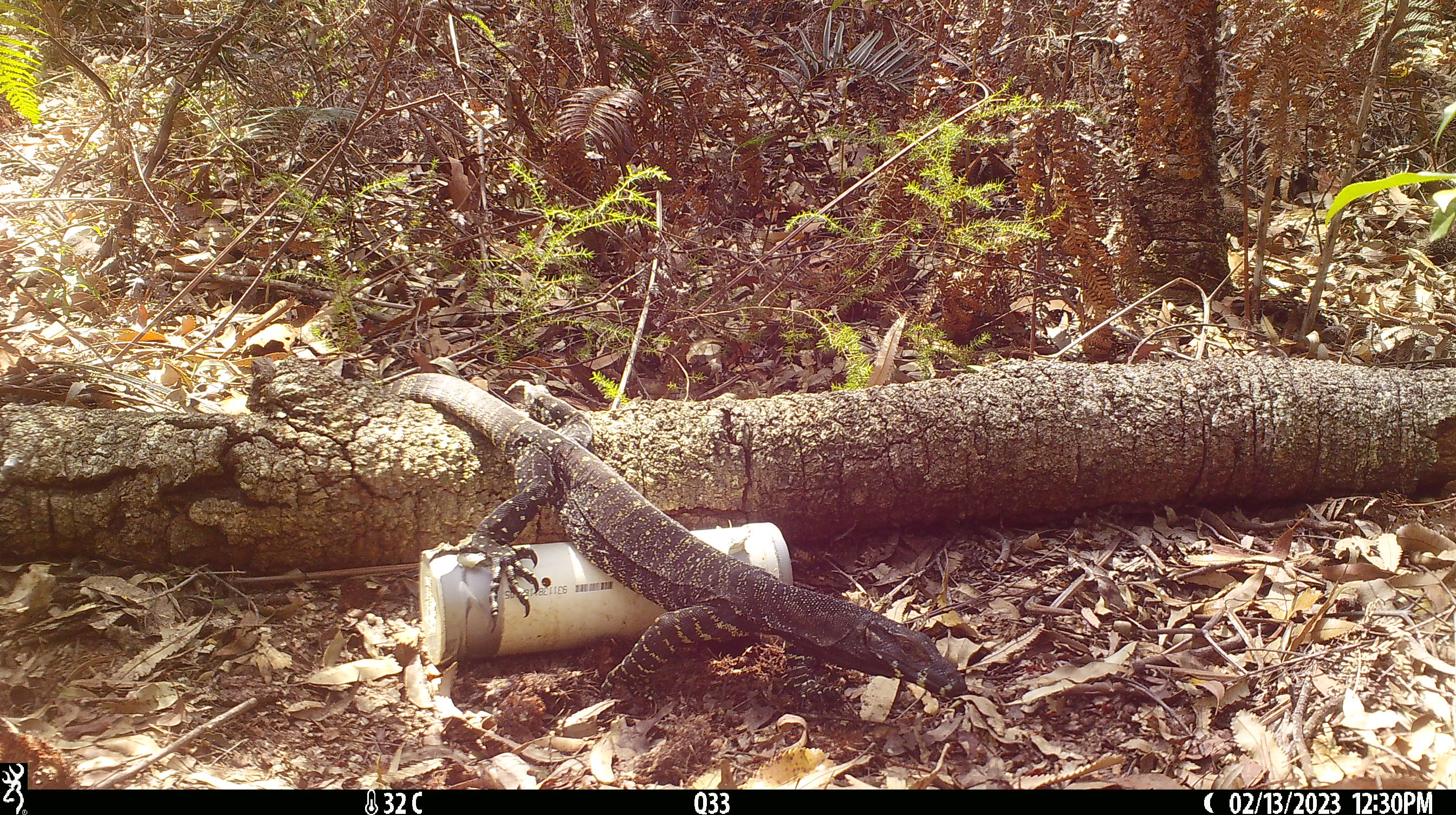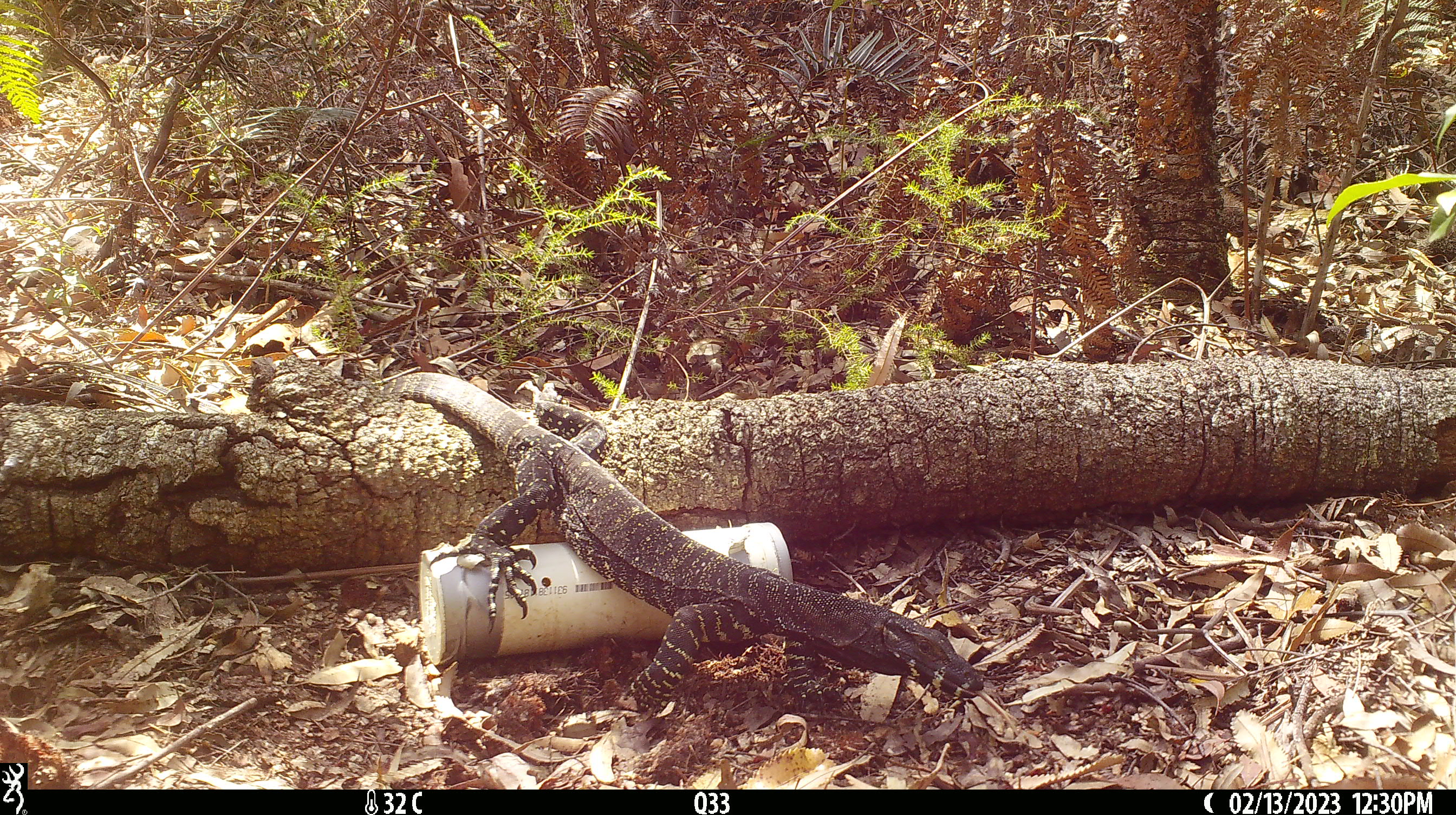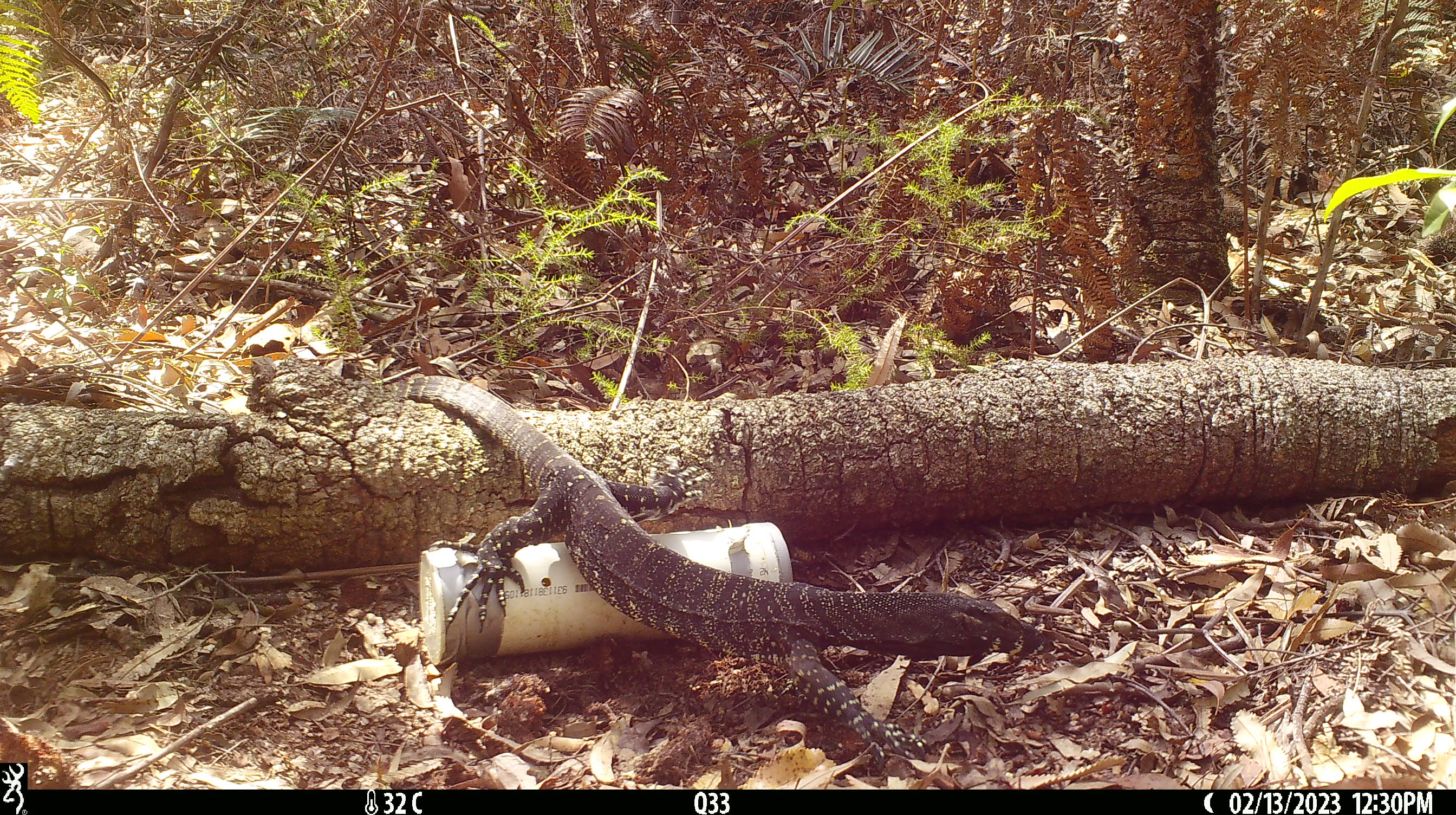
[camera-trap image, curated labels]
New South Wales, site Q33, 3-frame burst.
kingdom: Animalia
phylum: Chordata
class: Reptilia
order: Squamata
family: Varanidae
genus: Varanus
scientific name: Varanus varius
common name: lace monitor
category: goanna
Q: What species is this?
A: Goanna (lace monitor) (Varanus varius).